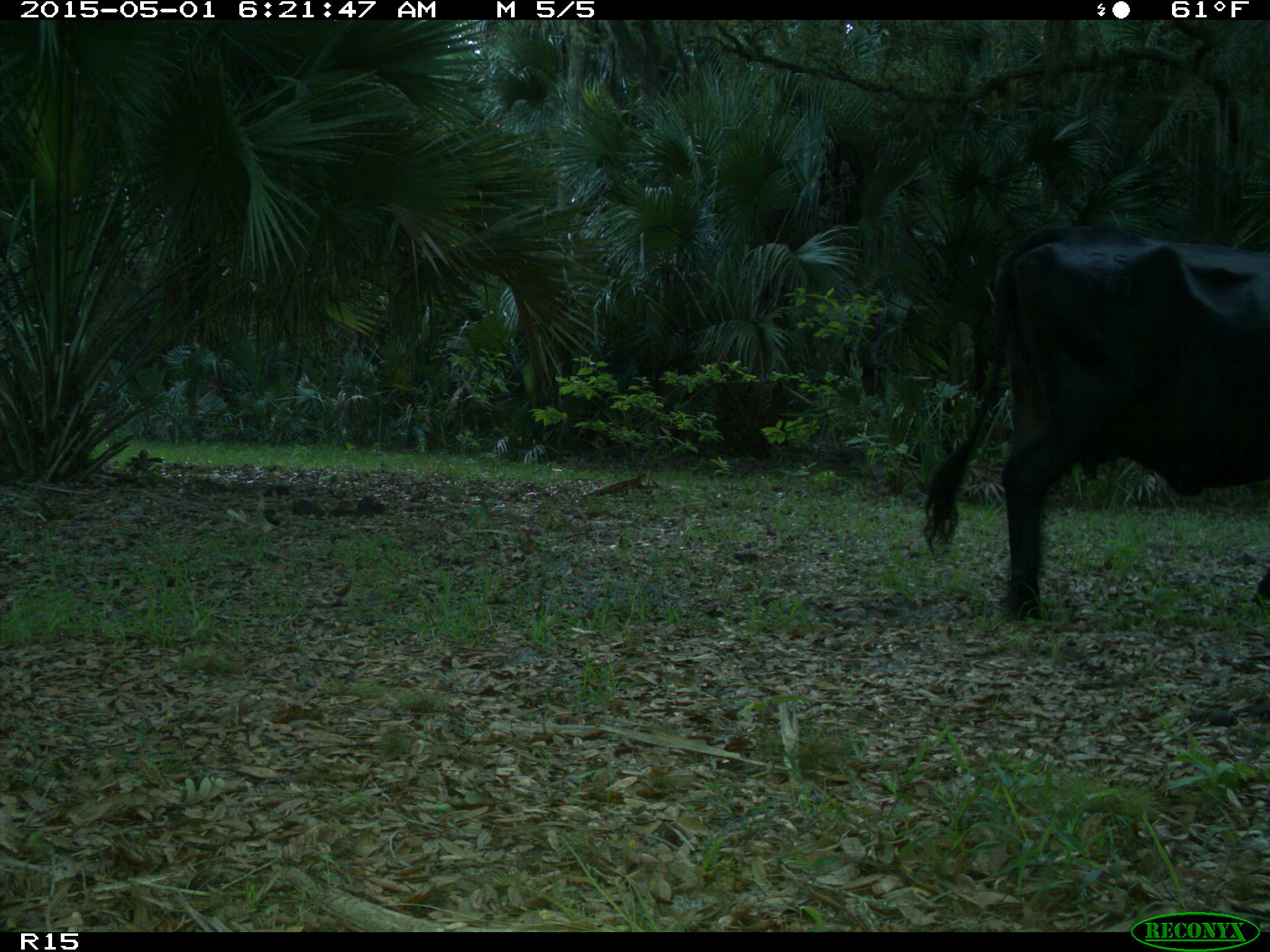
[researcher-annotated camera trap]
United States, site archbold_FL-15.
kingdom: Animalia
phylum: Chordata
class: Mammalia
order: Artiodactyla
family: Bovidae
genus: Bos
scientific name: Bos taurus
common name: domestic cow